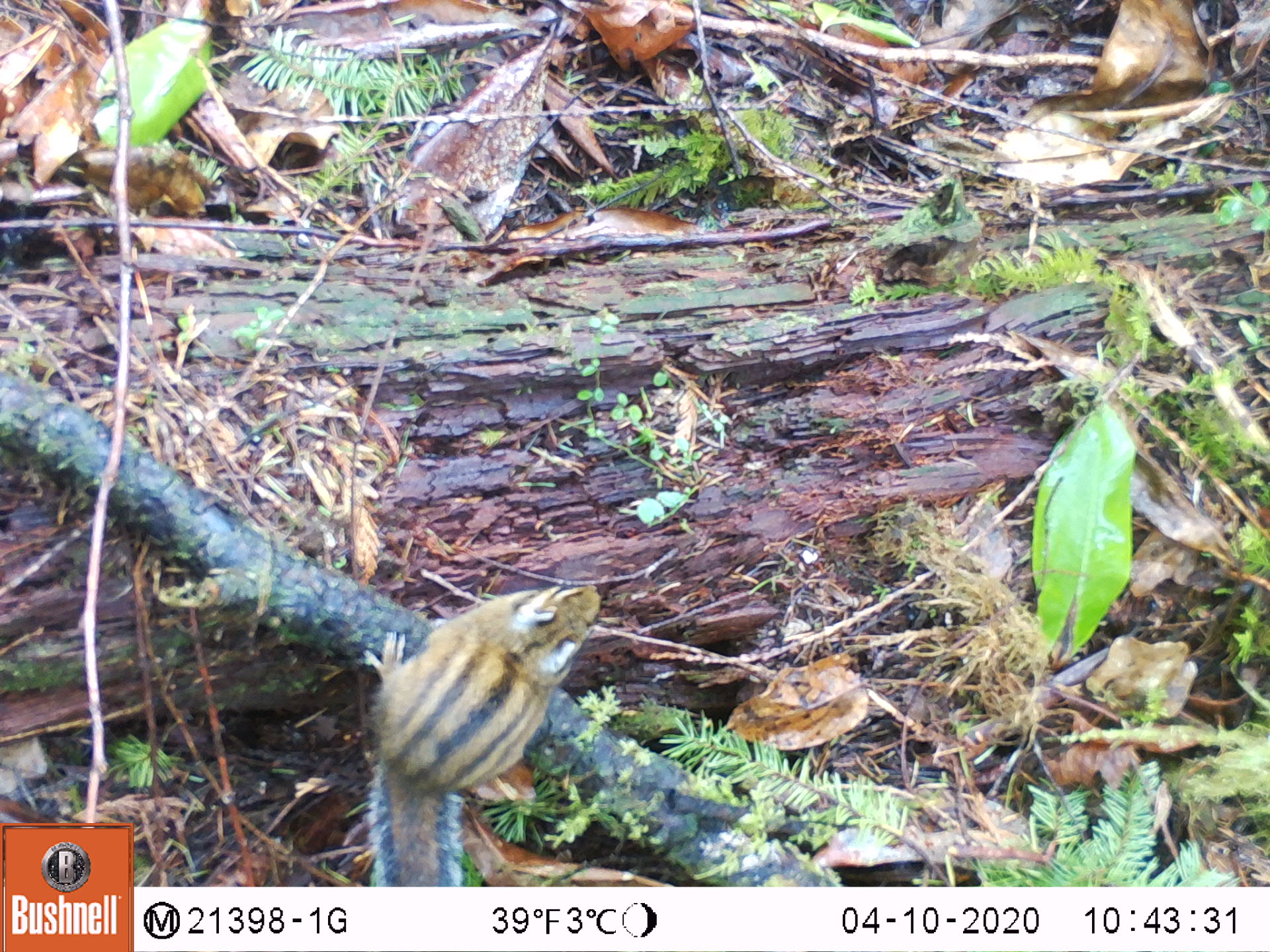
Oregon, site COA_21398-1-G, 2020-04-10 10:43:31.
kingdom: Animalia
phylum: Chordata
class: Mammalia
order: Rodentia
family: Sciuridae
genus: Neotamias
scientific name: Neotamias townsendii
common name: townsend's chipmunk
Townsend's chipmunk (Neotamias townsendii).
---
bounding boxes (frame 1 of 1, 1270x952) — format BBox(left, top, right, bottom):
townsend's chipmunk: BBox(363, 581, 605, 880)